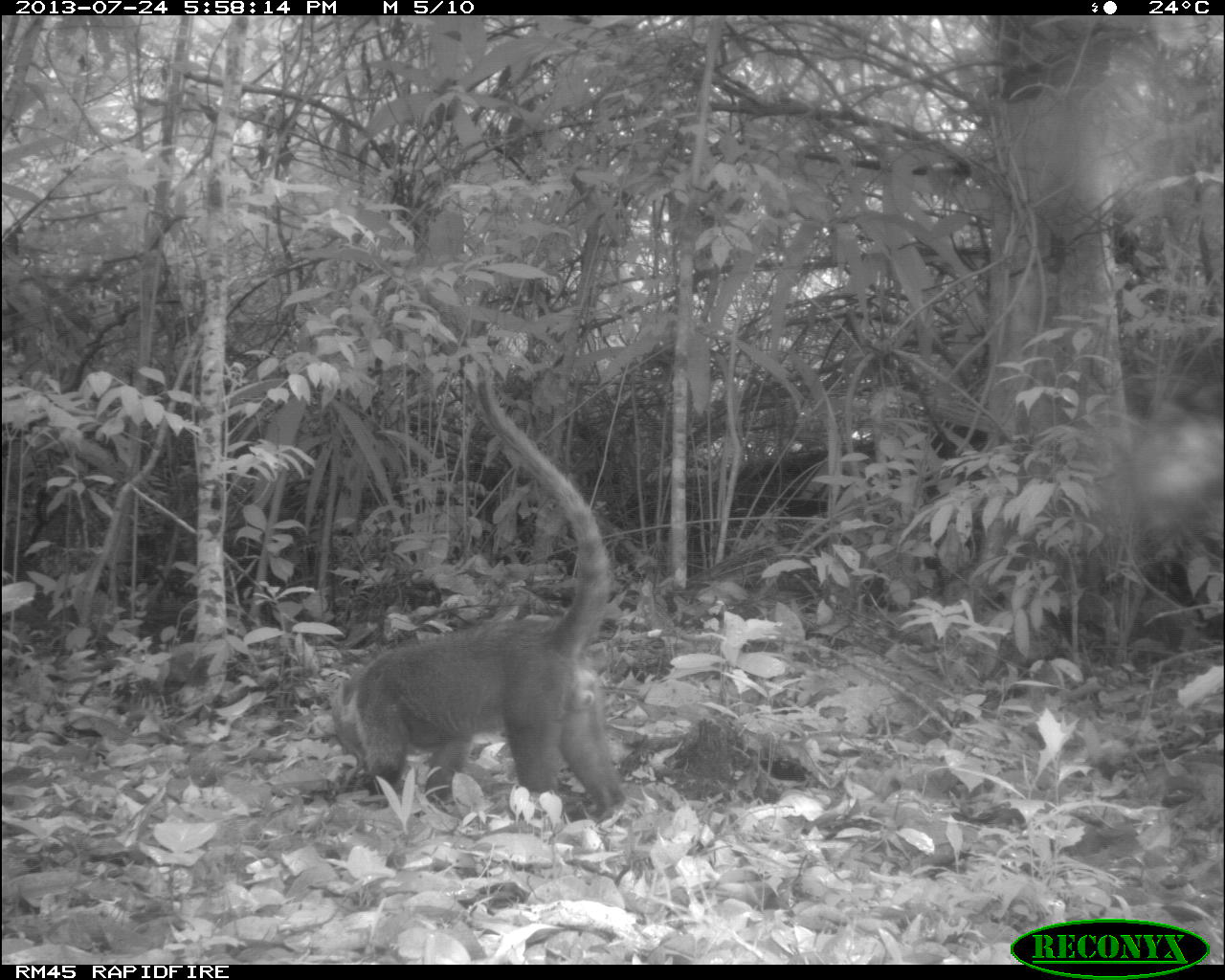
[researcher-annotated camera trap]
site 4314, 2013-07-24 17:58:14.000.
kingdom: Animalia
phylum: Chordata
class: Mammalia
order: Carnivora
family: Procyonidae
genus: Nasua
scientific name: Nasua narica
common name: white-nosed coati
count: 1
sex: male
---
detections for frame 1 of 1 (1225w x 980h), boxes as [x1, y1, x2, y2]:
nasua narica: [327, 368, 628, 821]